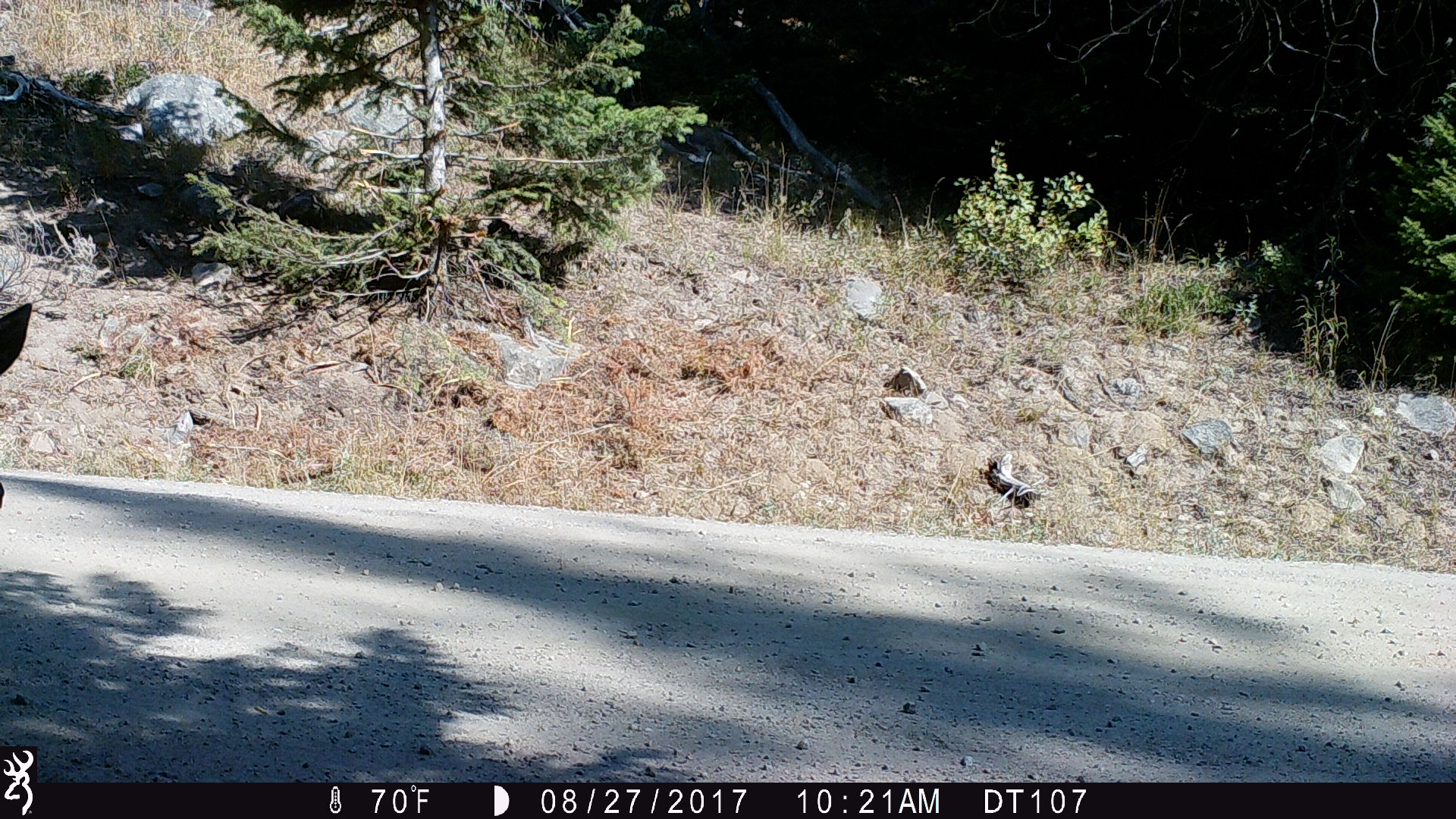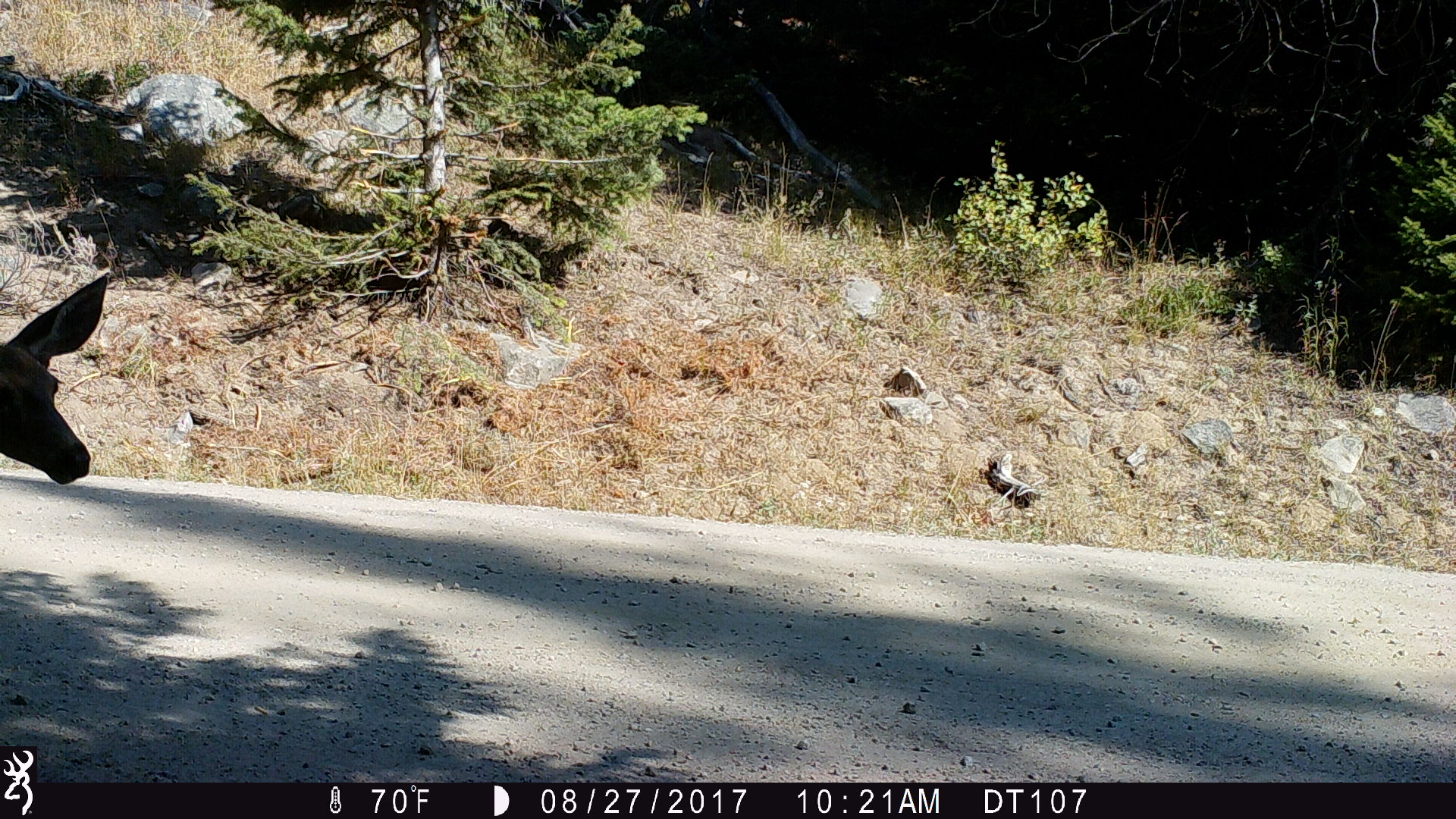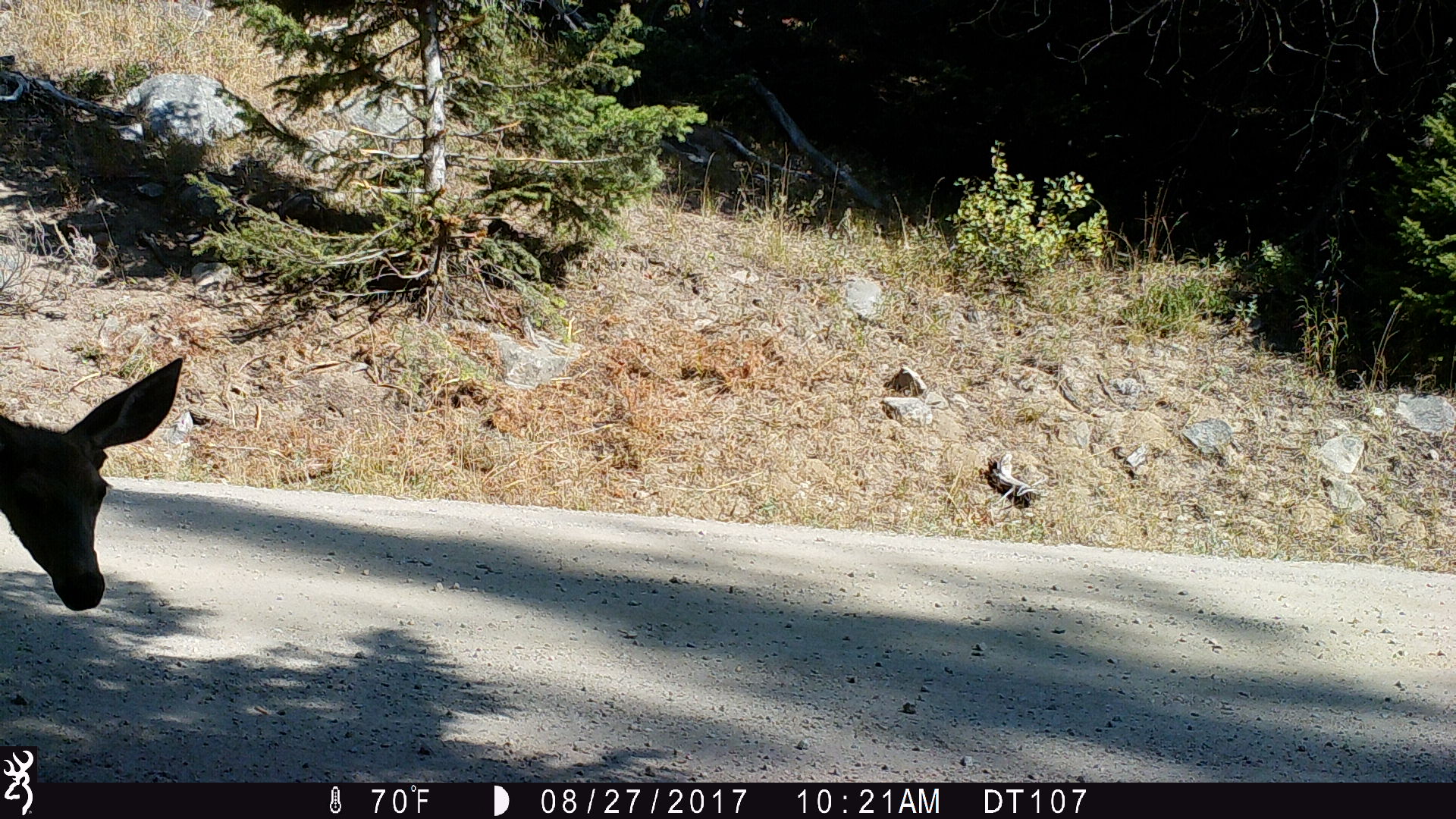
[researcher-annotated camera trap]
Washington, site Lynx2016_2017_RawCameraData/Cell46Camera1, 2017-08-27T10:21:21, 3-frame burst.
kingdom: Animalia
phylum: Chordata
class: Mammalia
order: Artiodactyla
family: Cervidae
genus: Odocoileus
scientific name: Odocoileus hemionus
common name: mule deer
Odocoileus hemionus (mule deer). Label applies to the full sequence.